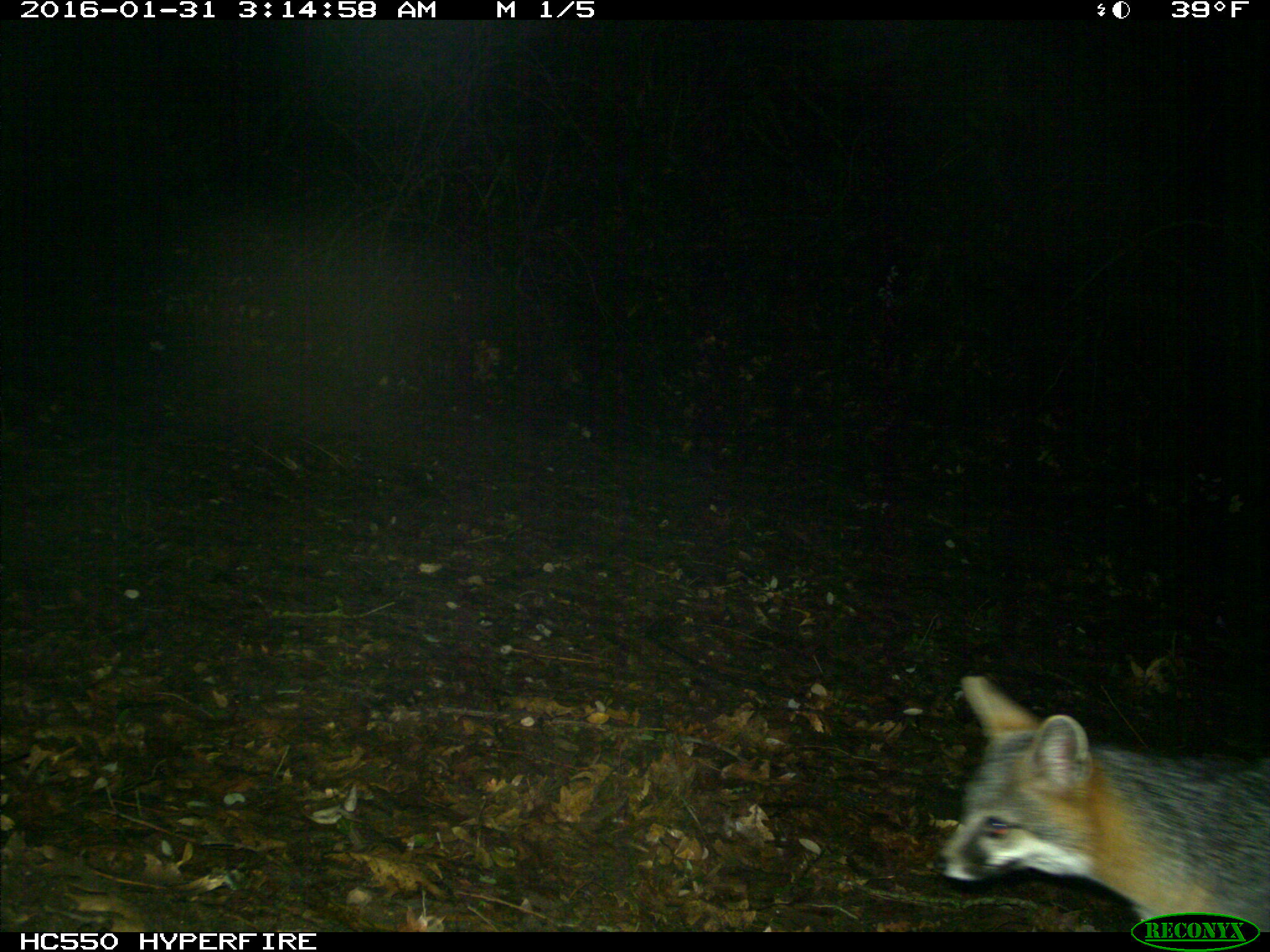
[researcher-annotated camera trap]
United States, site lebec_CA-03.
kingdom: Animalia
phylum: Chordata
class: Mammalia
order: Carnivora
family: Canidae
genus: Urocyon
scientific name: Urocyon cinereoargenteus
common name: gray fox